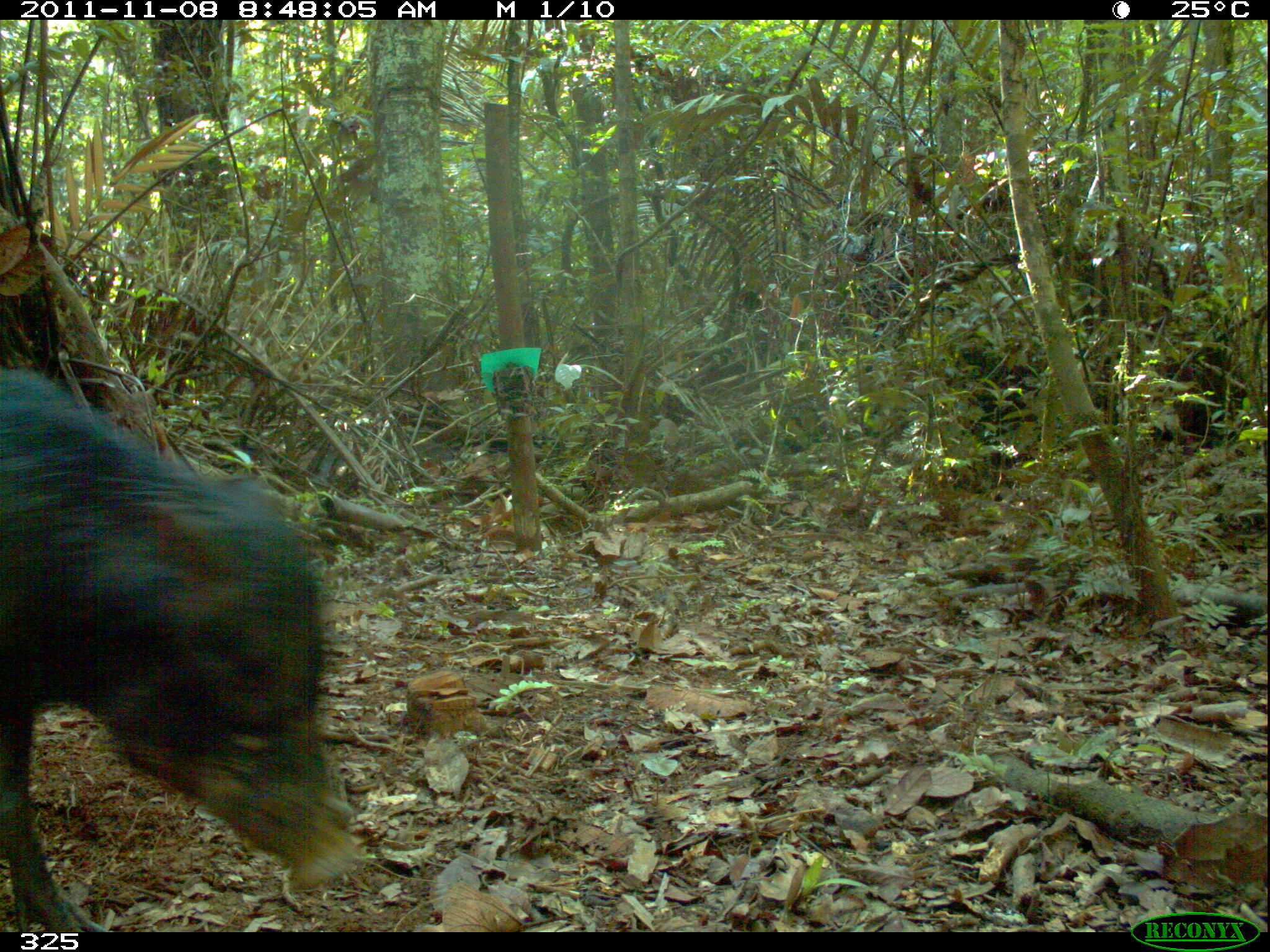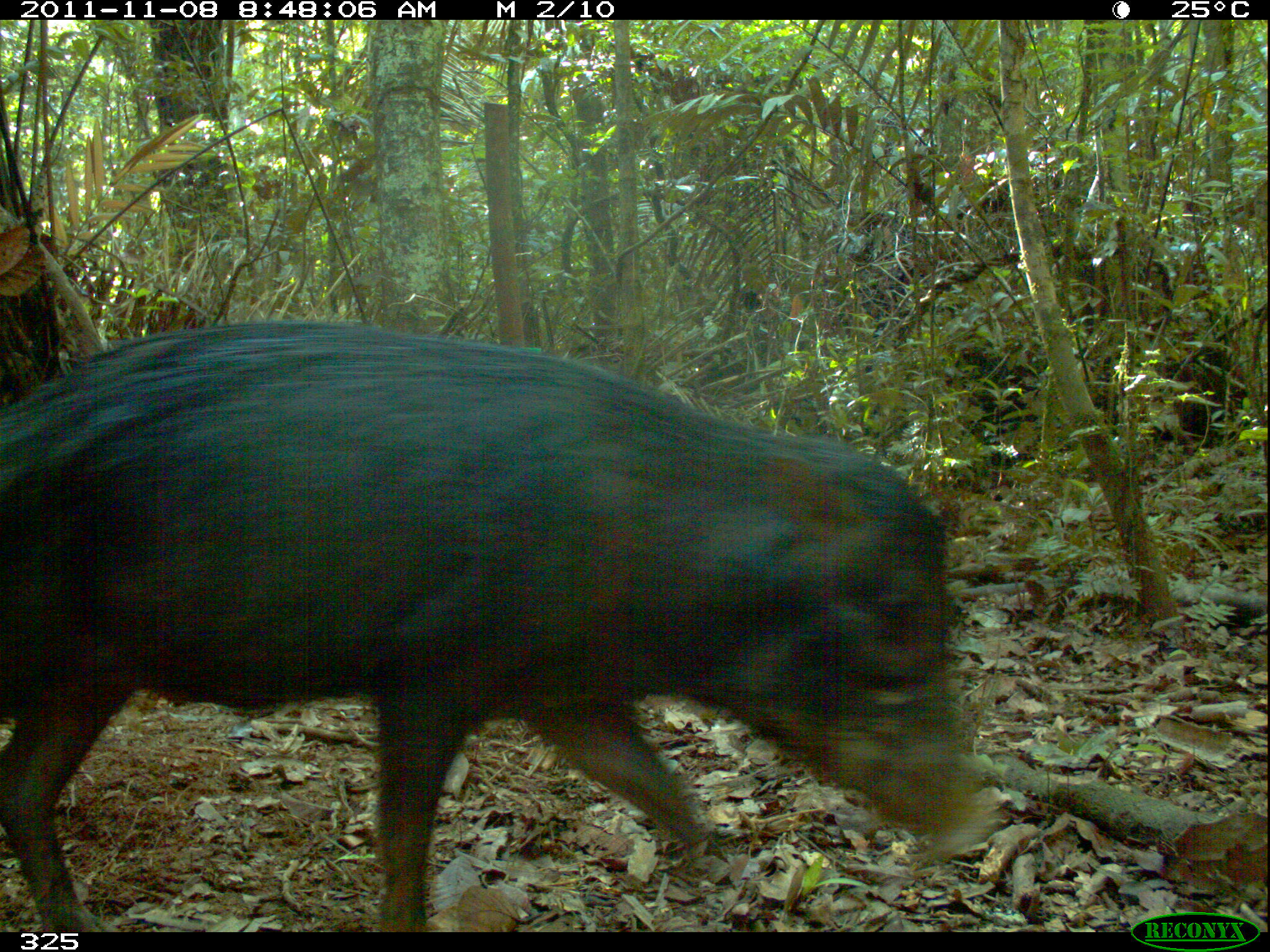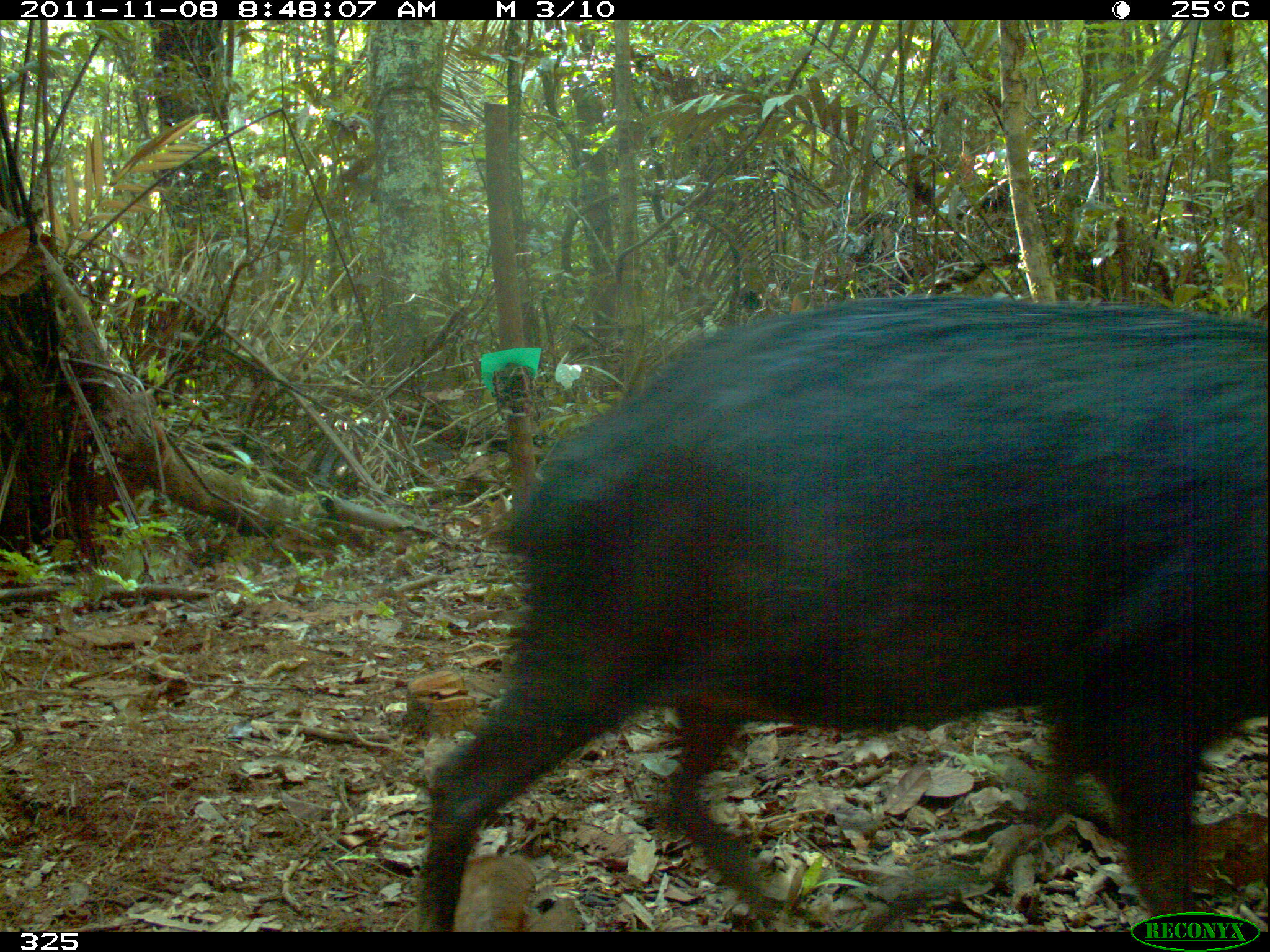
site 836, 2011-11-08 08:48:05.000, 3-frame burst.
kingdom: Animalia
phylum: Chordata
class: Mammalia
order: Artiodactyla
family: Tayassuidae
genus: Tayassu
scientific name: Tayassu pecari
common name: white-lipped peccary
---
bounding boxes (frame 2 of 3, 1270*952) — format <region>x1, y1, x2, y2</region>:
tayassu pecari: <region>0, 315, 985, 952</region>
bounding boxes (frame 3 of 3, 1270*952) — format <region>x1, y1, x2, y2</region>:
tayassu pecari: <region>410, 286, 1270, 931</region>